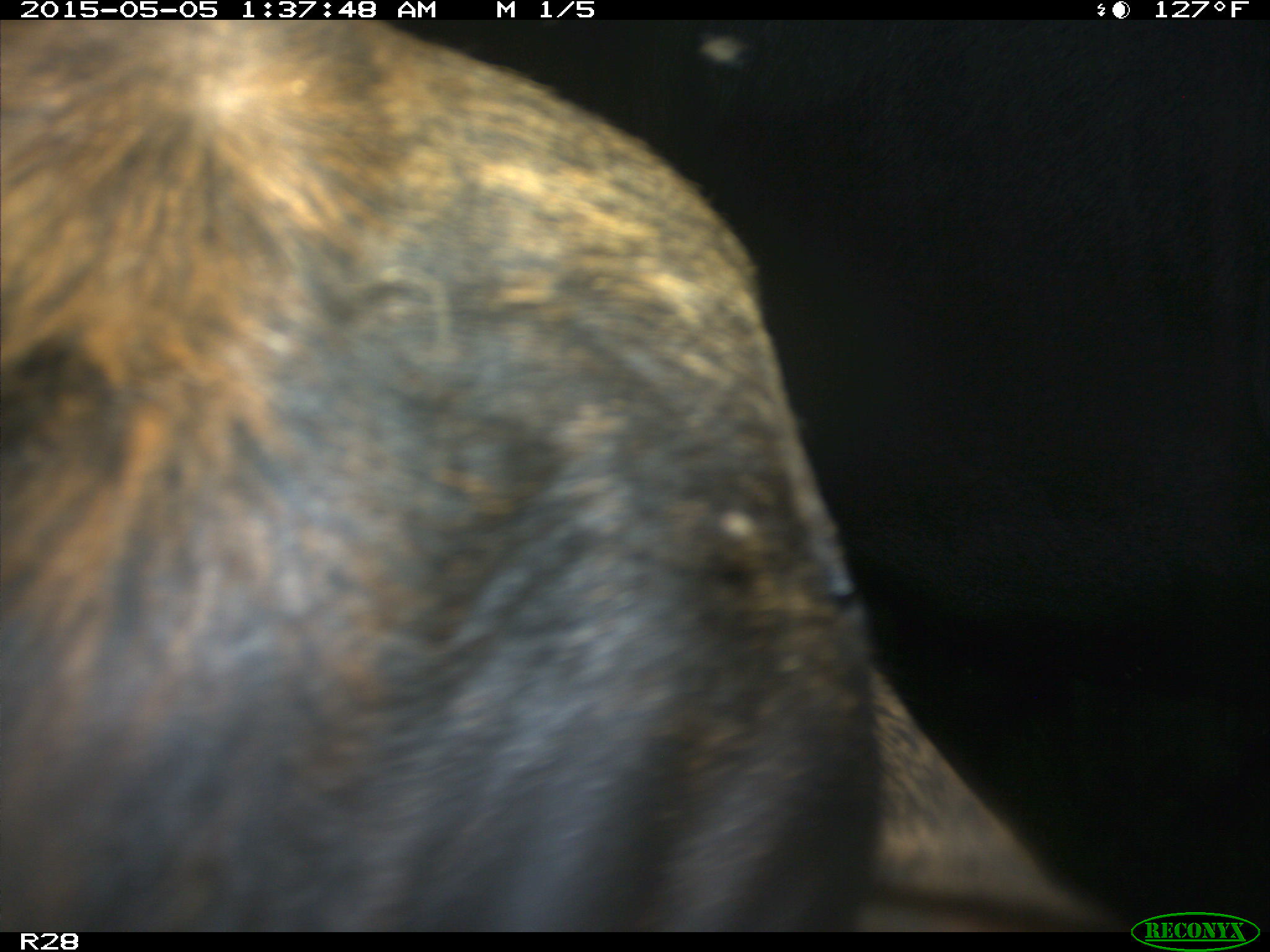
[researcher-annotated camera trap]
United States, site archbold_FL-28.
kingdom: Animalia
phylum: Chordata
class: Mammalia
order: Artiodactyla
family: Bovidae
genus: Bos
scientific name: Bos taurus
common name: domestic cow